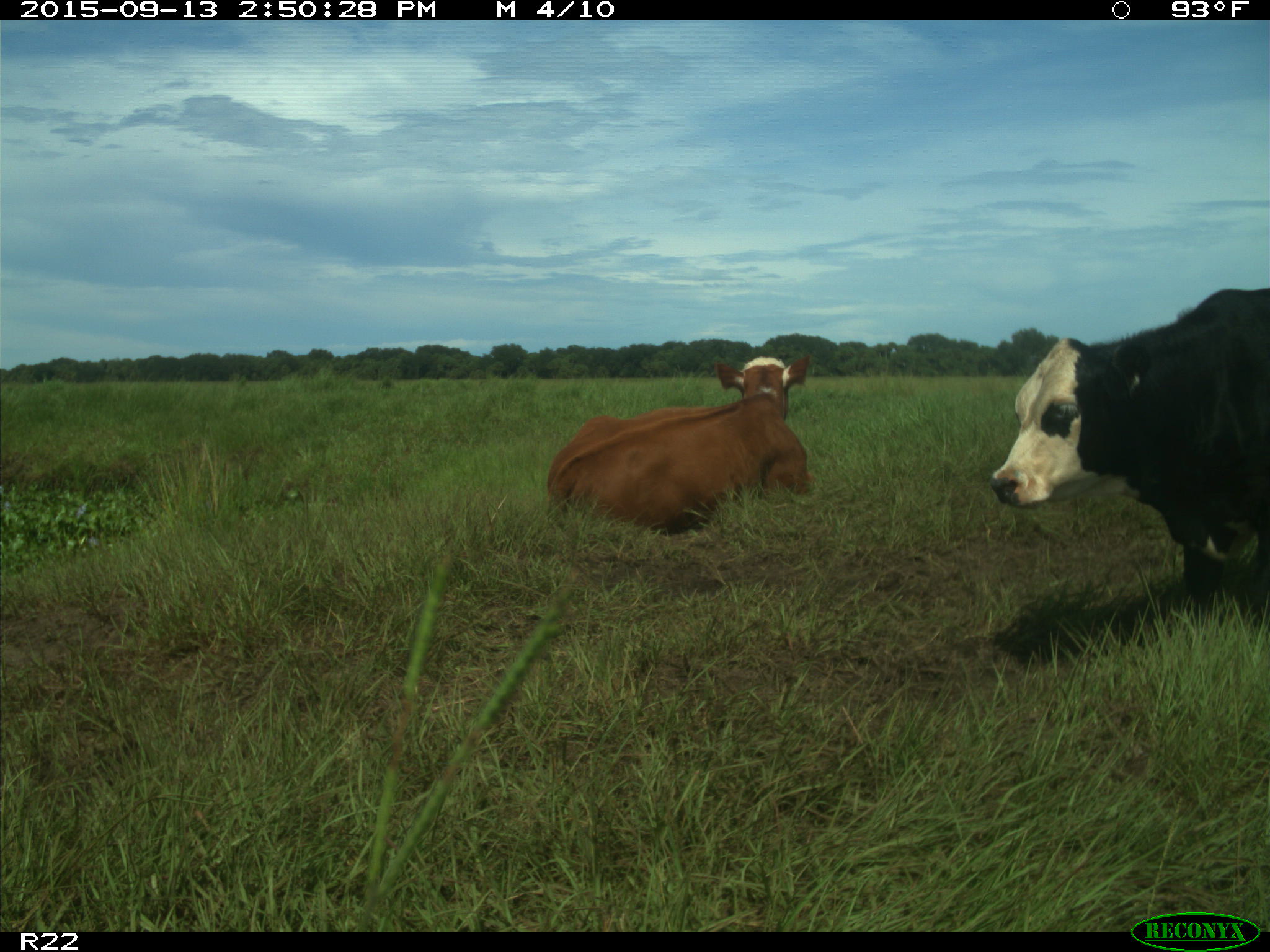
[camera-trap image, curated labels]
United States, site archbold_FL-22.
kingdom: Animalia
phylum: Chordata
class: Mammalia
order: Artiodactyla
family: Bovidae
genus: Bos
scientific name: Bos taurus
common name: domestic cow